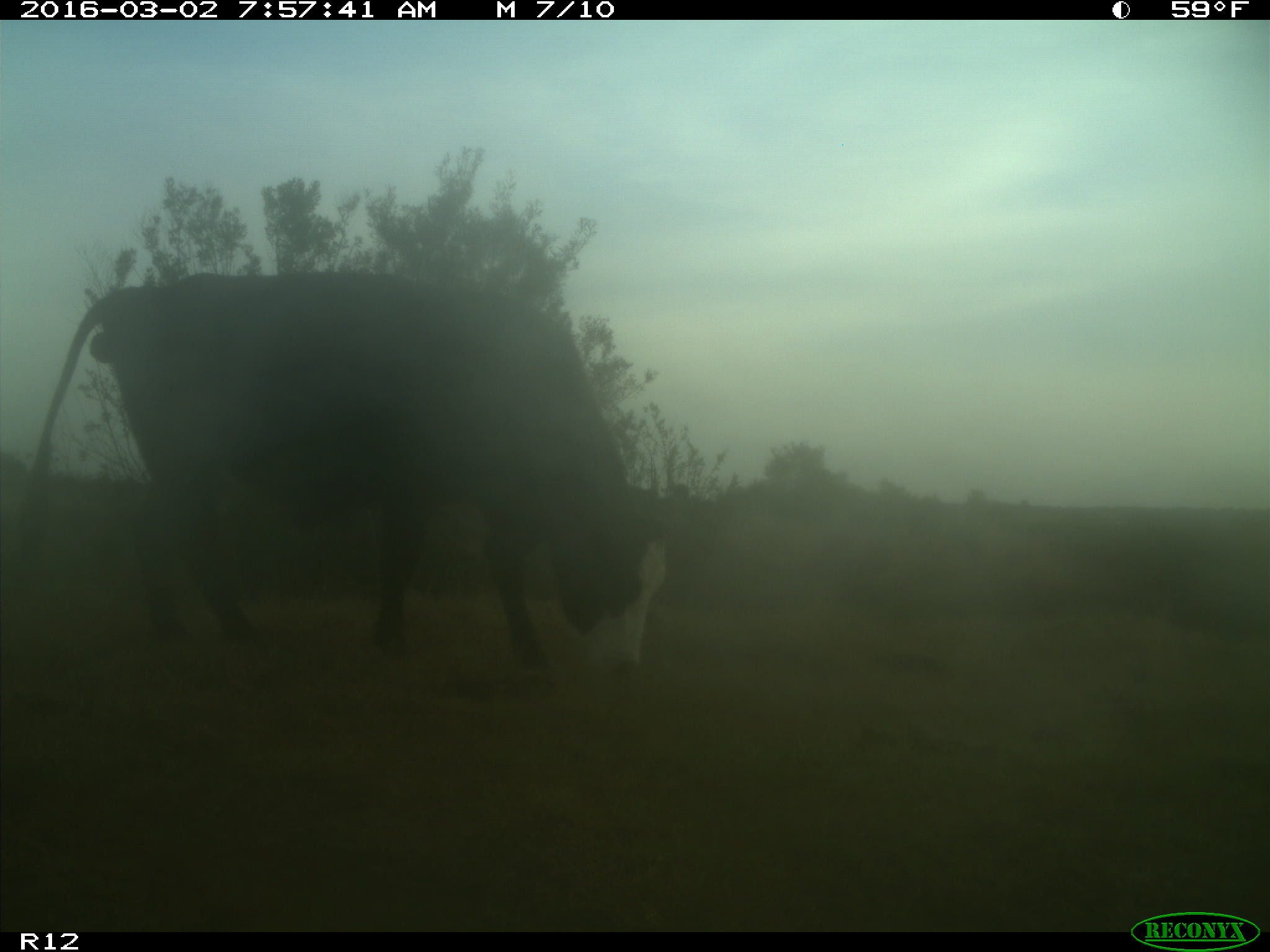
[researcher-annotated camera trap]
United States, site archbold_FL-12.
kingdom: Animalia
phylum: Chordata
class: Mammalia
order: Artiodactyla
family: Bovidae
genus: Bos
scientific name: Bos taurus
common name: domestic cow